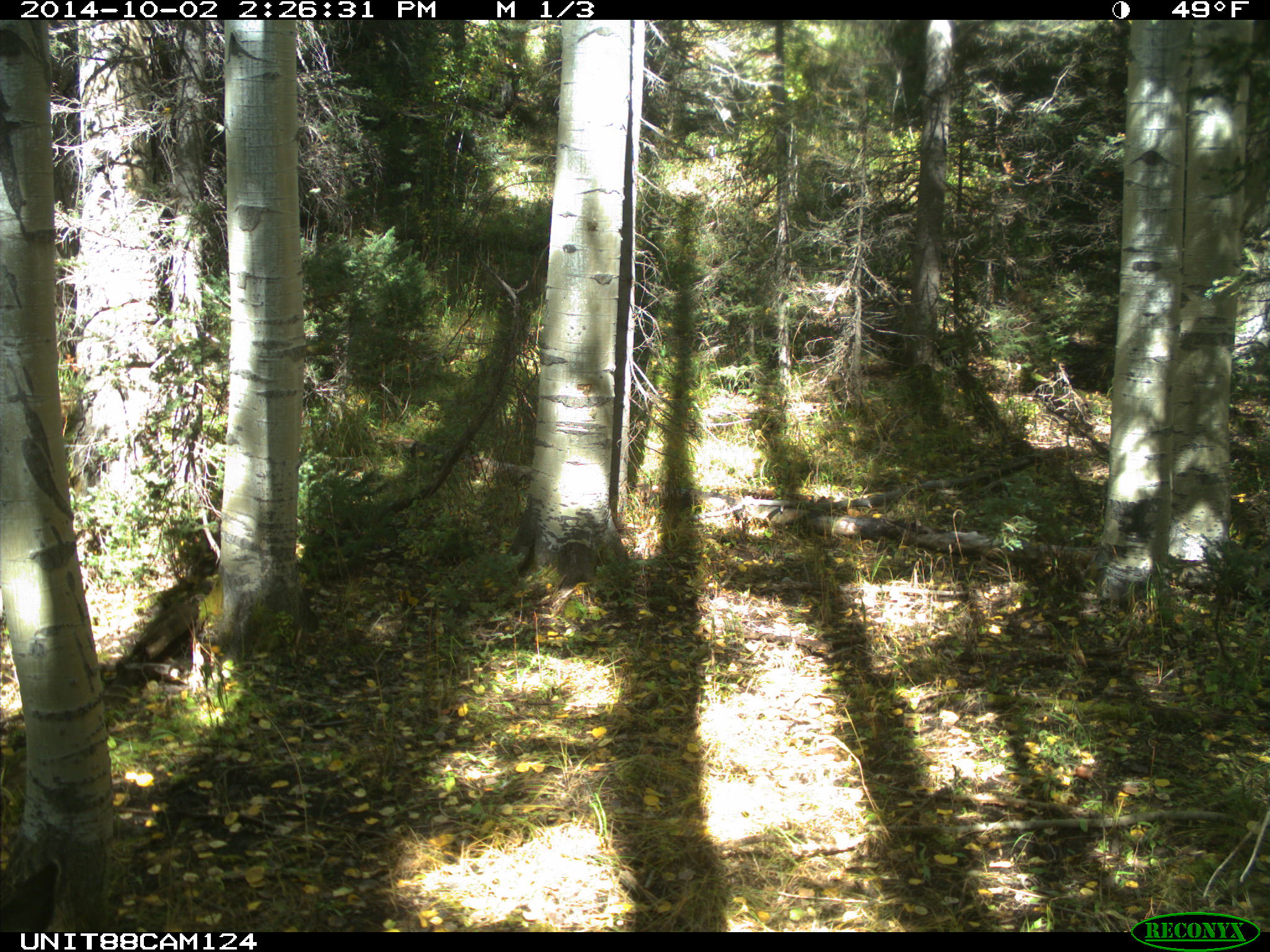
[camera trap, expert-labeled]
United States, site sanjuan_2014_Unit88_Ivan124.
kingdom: Animalia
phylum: Chordata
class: Mammalia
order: Artiodactyla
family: Cervidae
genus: Odocoileus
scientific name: Odocoileus hemionus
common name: mule deer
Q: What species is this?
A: Odocoileus hemionus (mule deer).